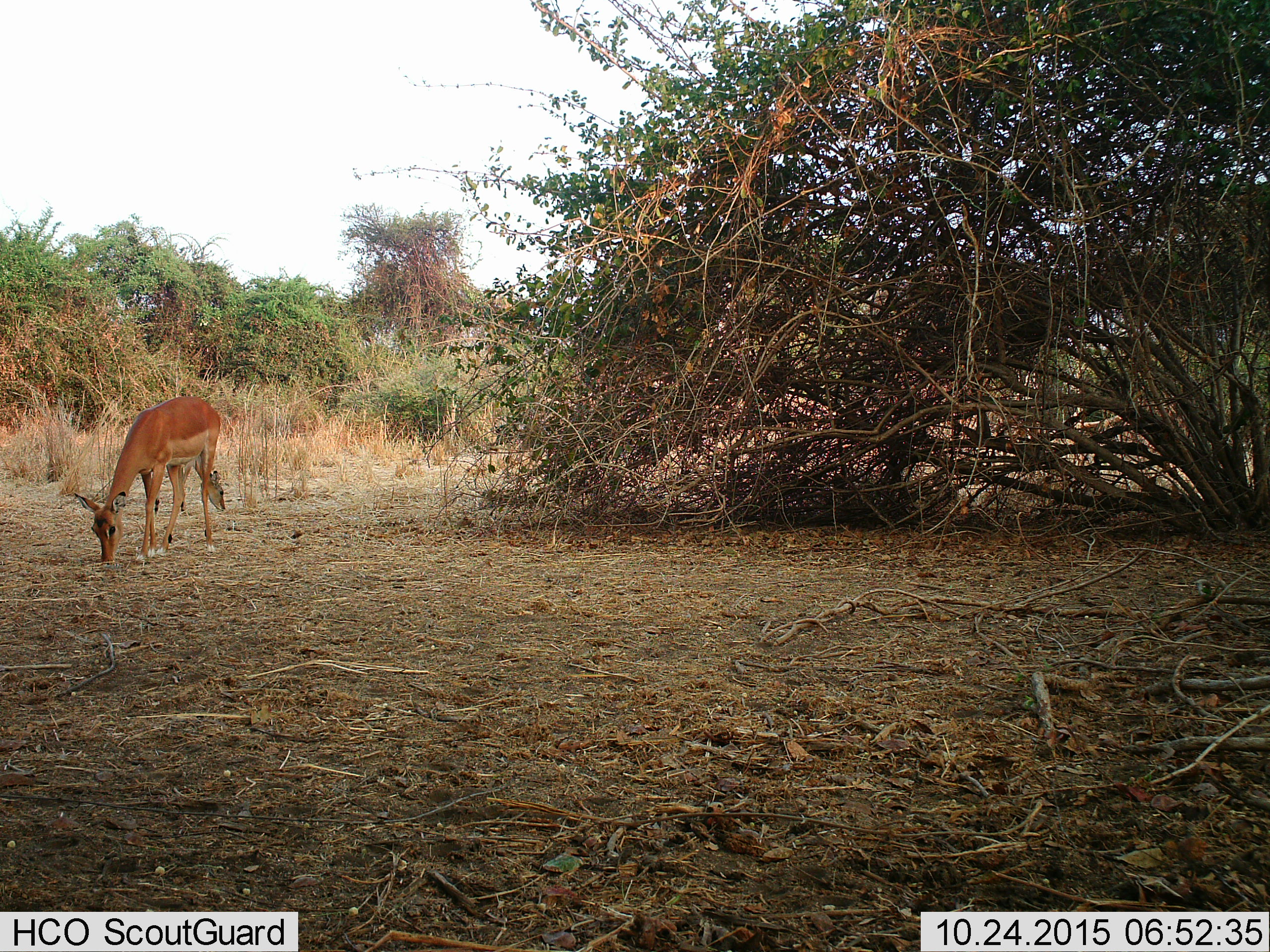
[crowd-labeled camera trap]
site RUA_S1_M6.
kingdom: Animalia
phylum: Chordata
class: Mammalia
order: Artiodactyla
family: Bovidae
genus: Aepyceros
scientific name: Aepyceros melampus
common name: impala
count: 2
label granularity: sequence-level